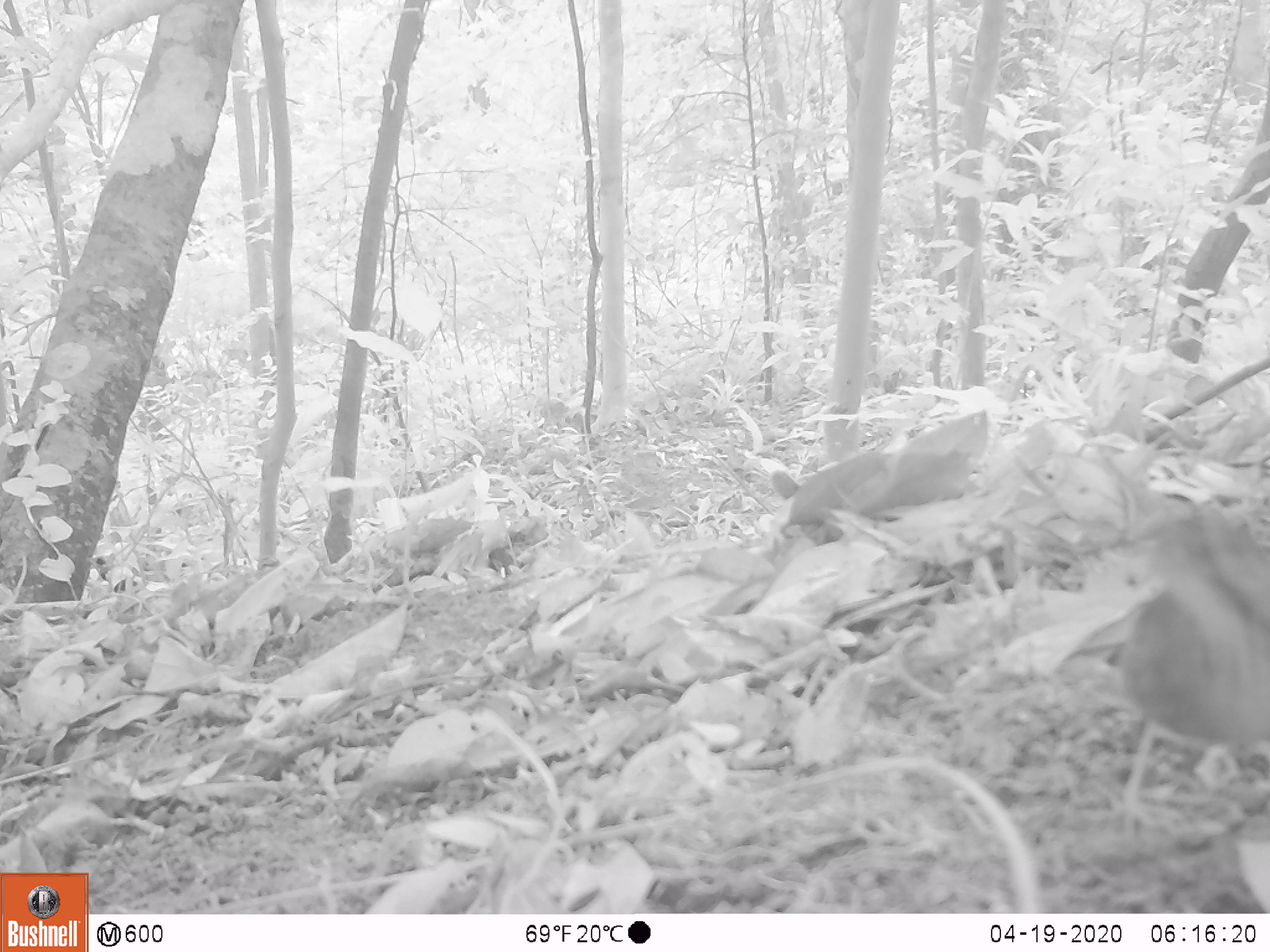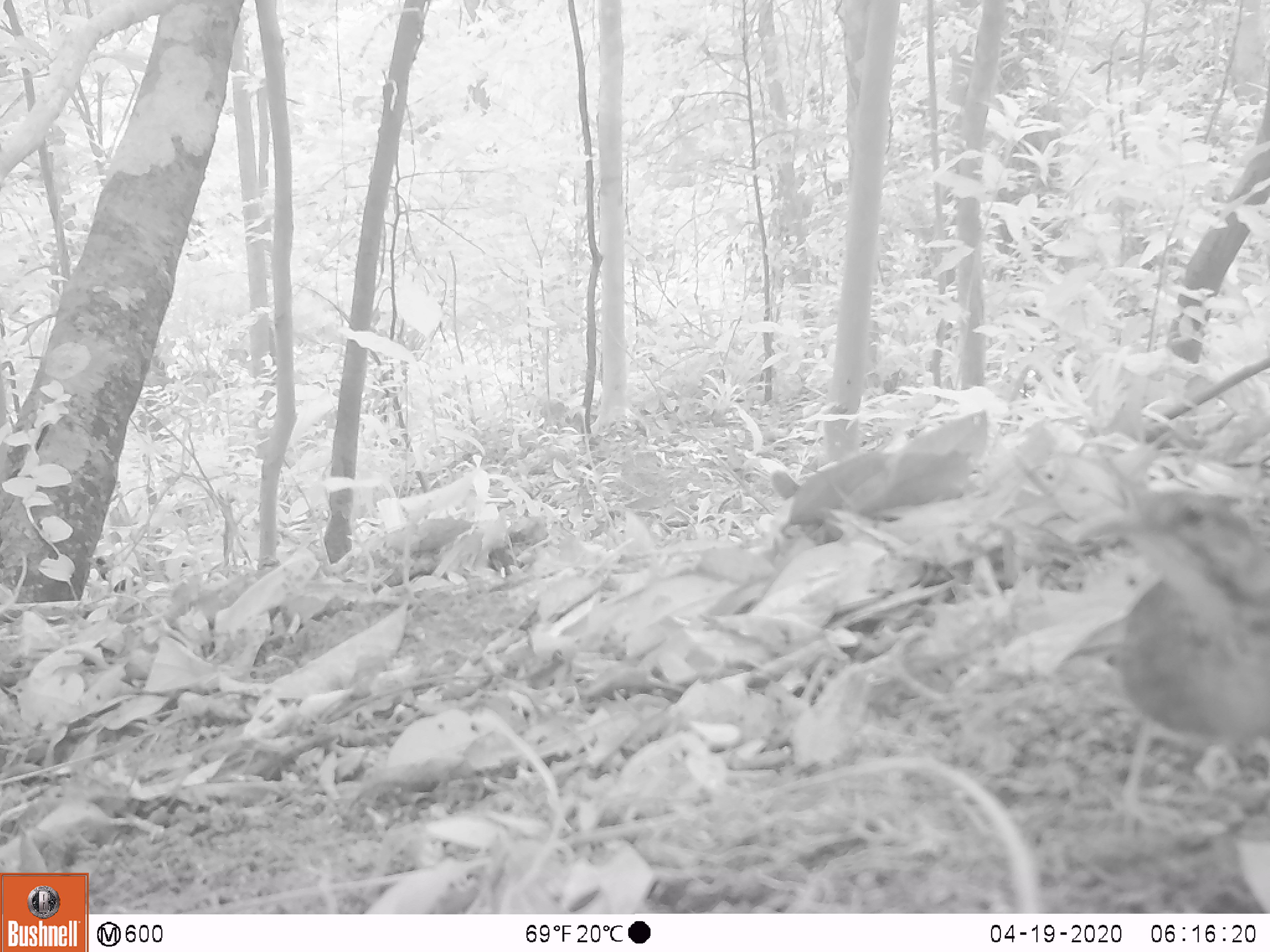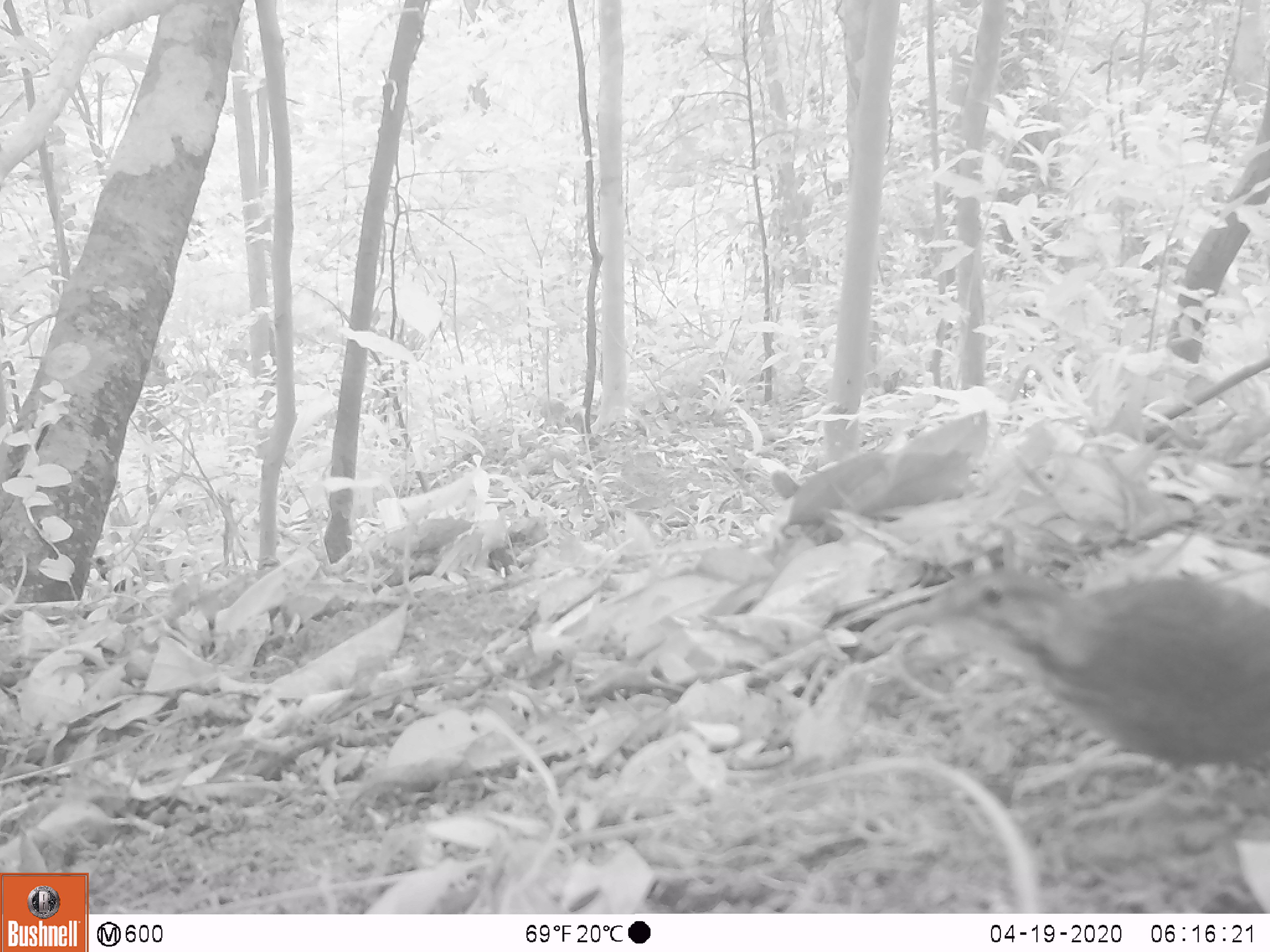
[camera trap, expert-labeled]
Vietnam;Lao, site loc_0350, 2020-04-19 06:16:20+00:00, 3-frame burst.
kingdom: Animalia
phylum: Chordata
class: Aves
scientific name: Aves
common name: bird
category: unidentified bird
Unidentified bird (bird) (Aves). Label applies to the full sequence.